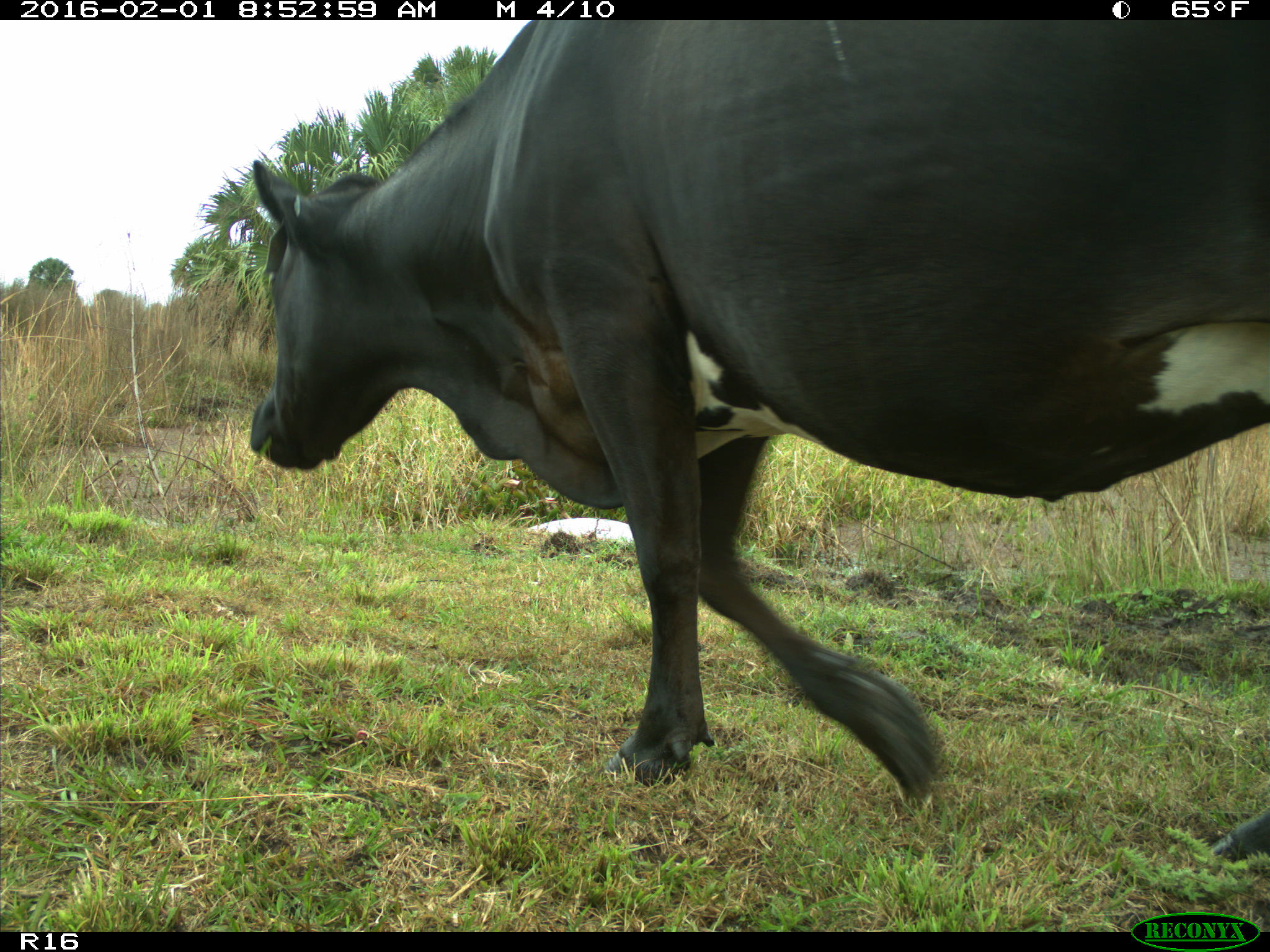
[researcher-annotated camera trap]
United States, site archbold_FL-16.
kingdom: Animalia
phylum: Chordata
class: Mammalia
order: Artiodactyla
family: Bovidae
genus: Bos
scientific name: Bos taurus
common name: domestic cow